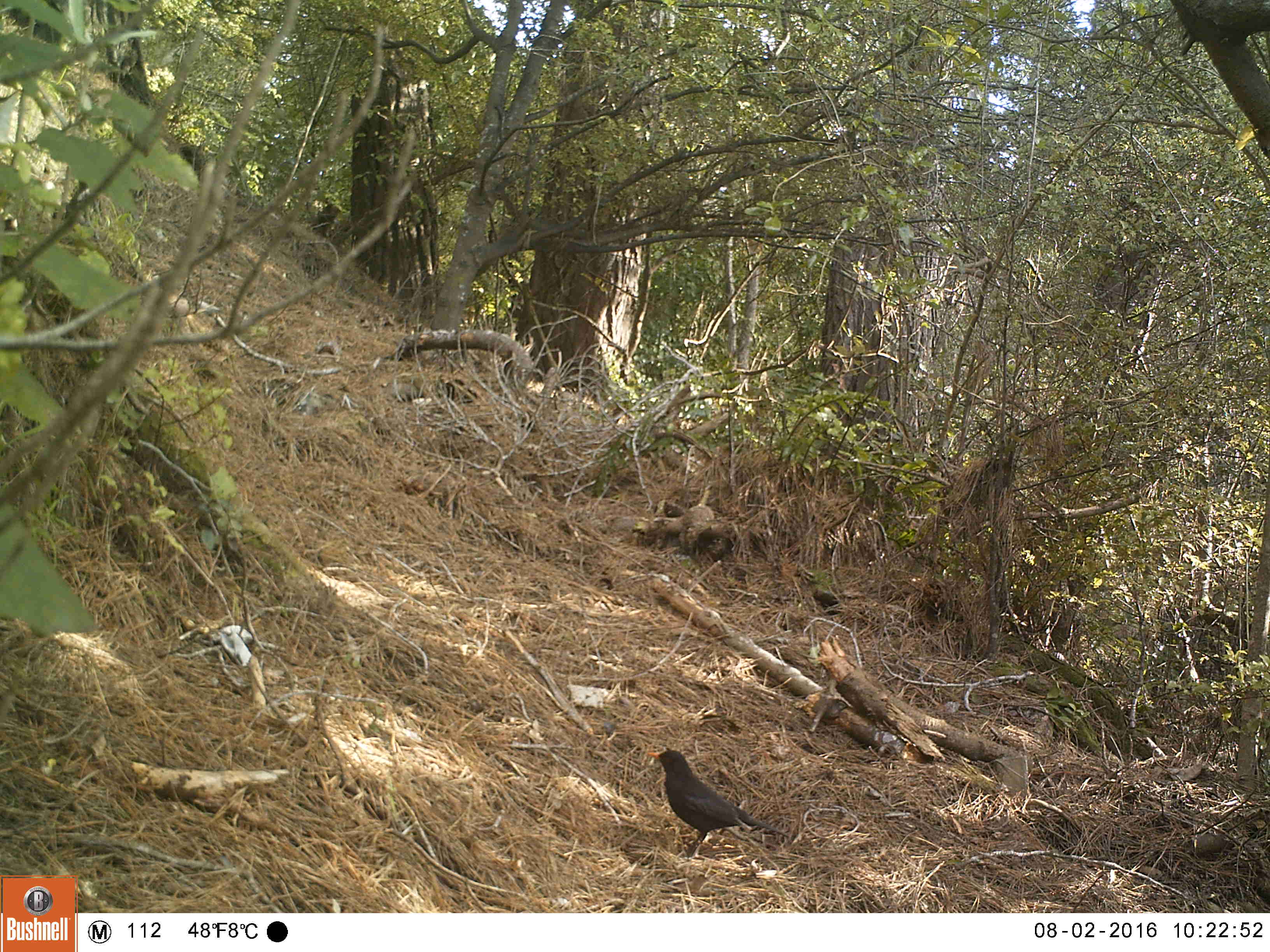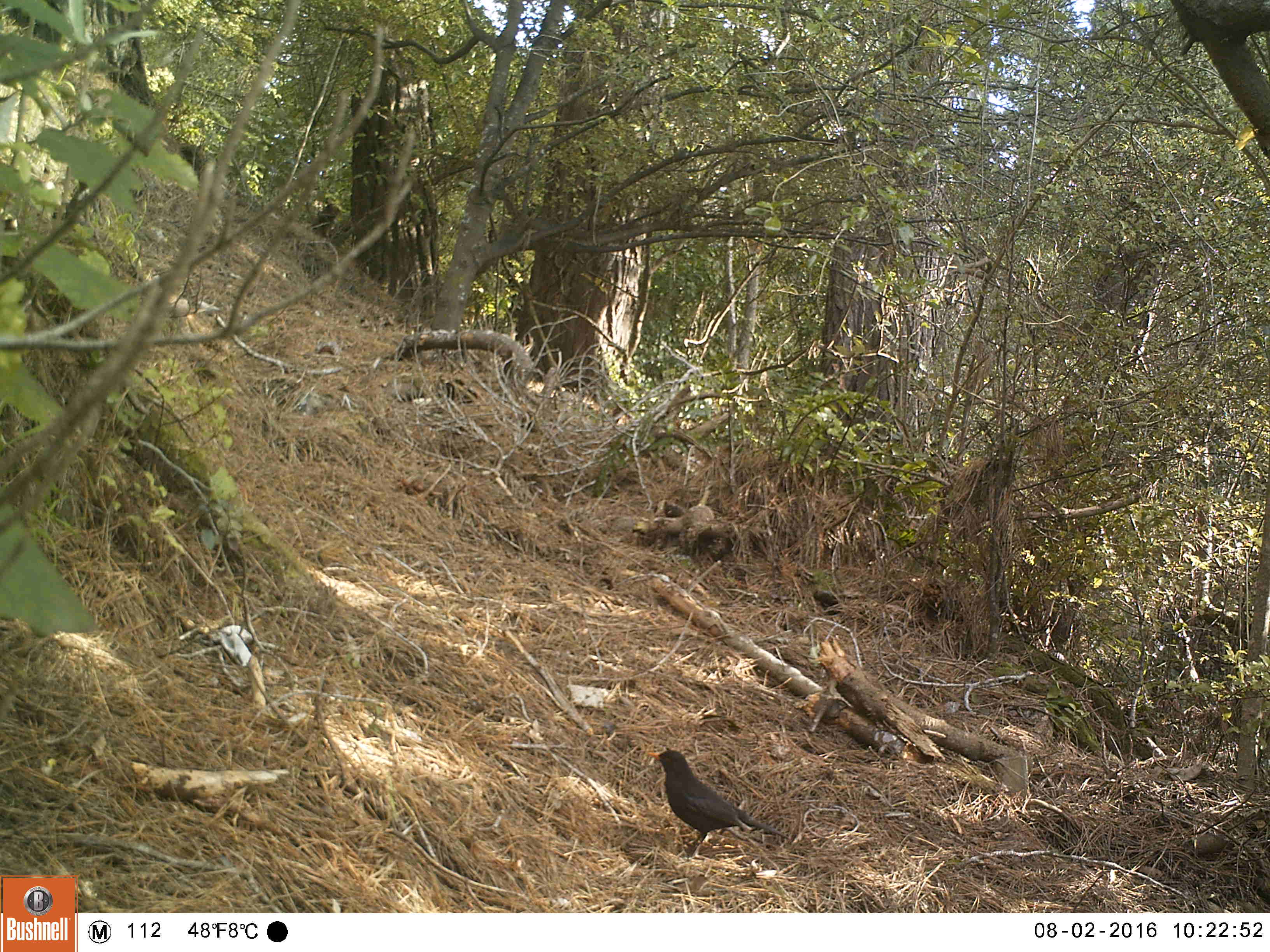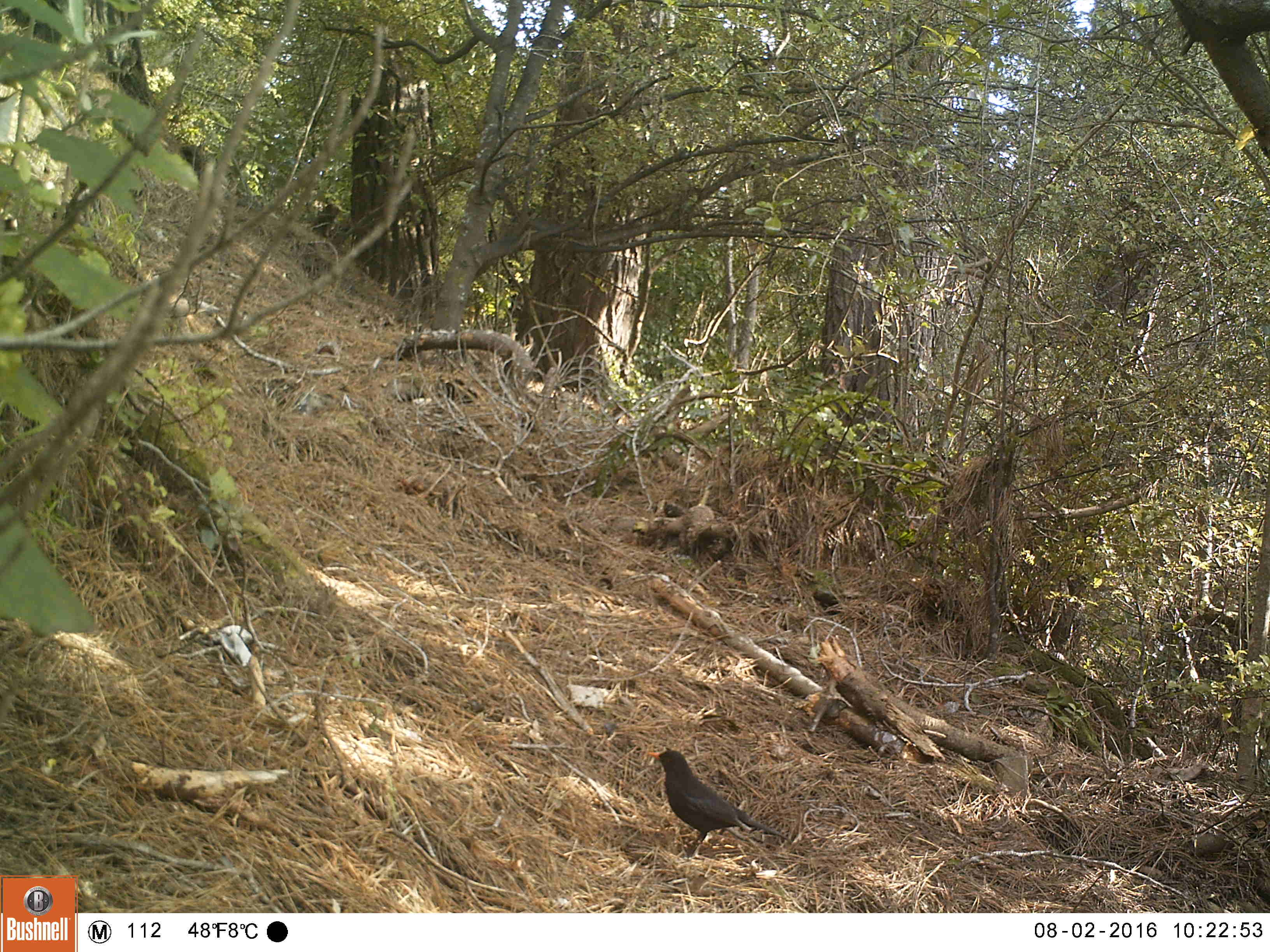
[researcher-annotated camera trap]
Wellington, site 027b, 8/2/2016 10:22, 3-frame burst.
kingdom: Animalia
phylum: Chordata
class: Aves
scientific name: Aves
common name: bird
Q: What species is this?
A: Bird (Aves).